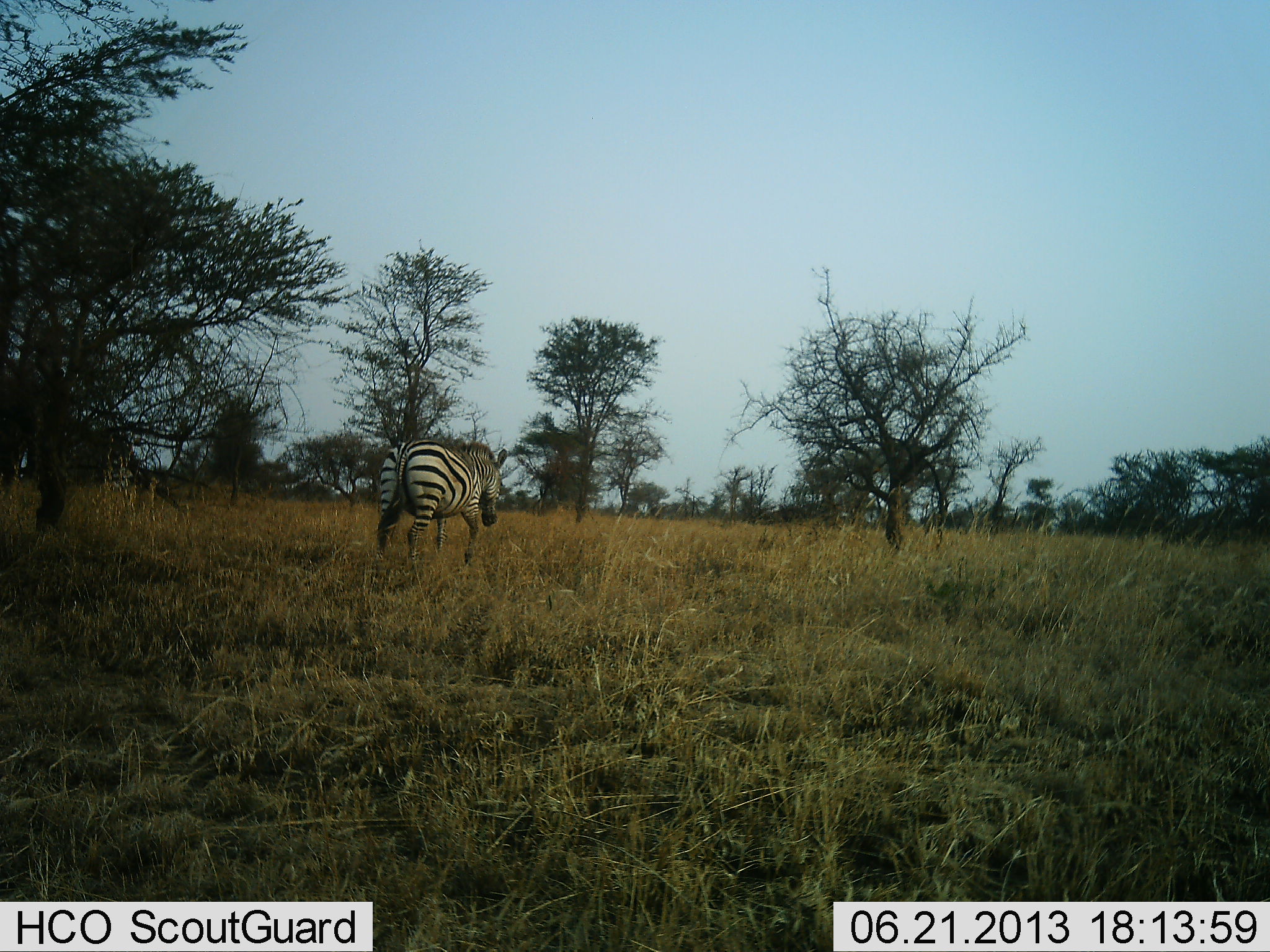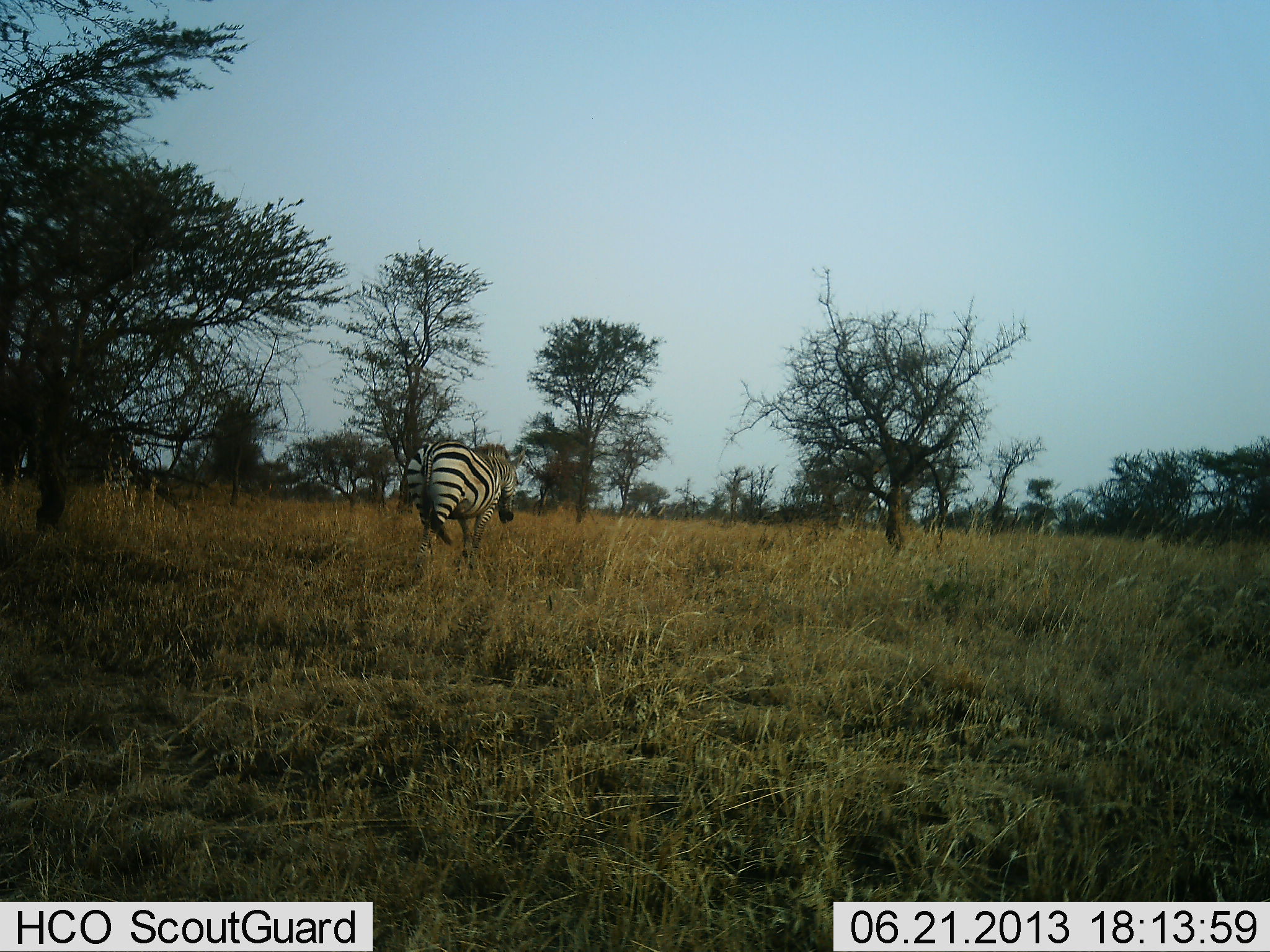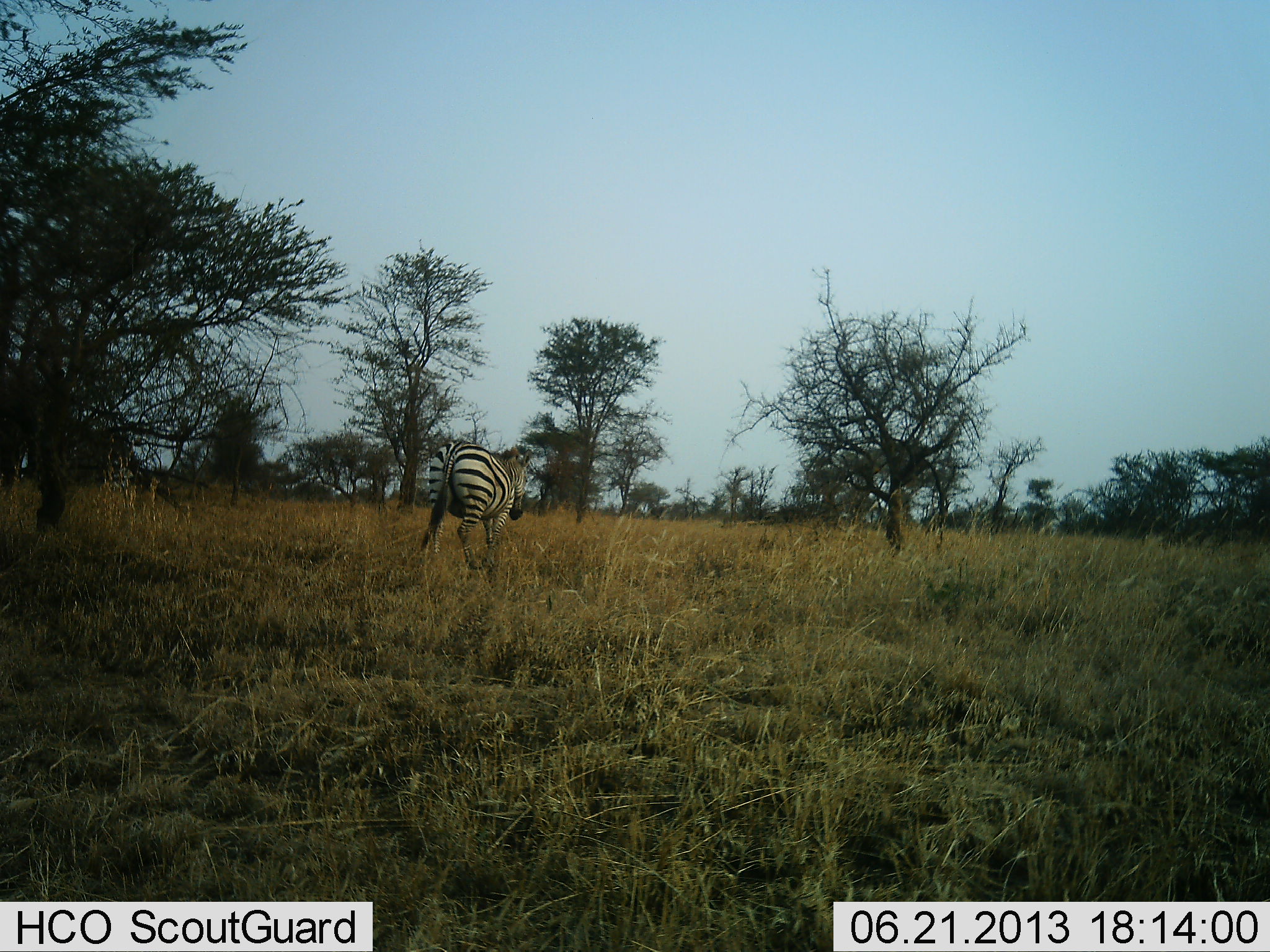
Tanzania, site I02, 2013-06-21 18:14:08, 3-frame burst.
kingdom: Animalia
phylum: Chordata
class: Mammalia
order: Perissodactyla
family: Equidae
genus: Equus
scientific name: Equus quagga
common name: plains zebra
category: zebra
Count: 1.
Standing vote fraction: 15%.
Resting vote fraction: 3%.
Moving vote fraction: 88%.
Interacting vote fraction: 0%.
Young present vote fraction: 0%.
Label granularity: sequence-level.